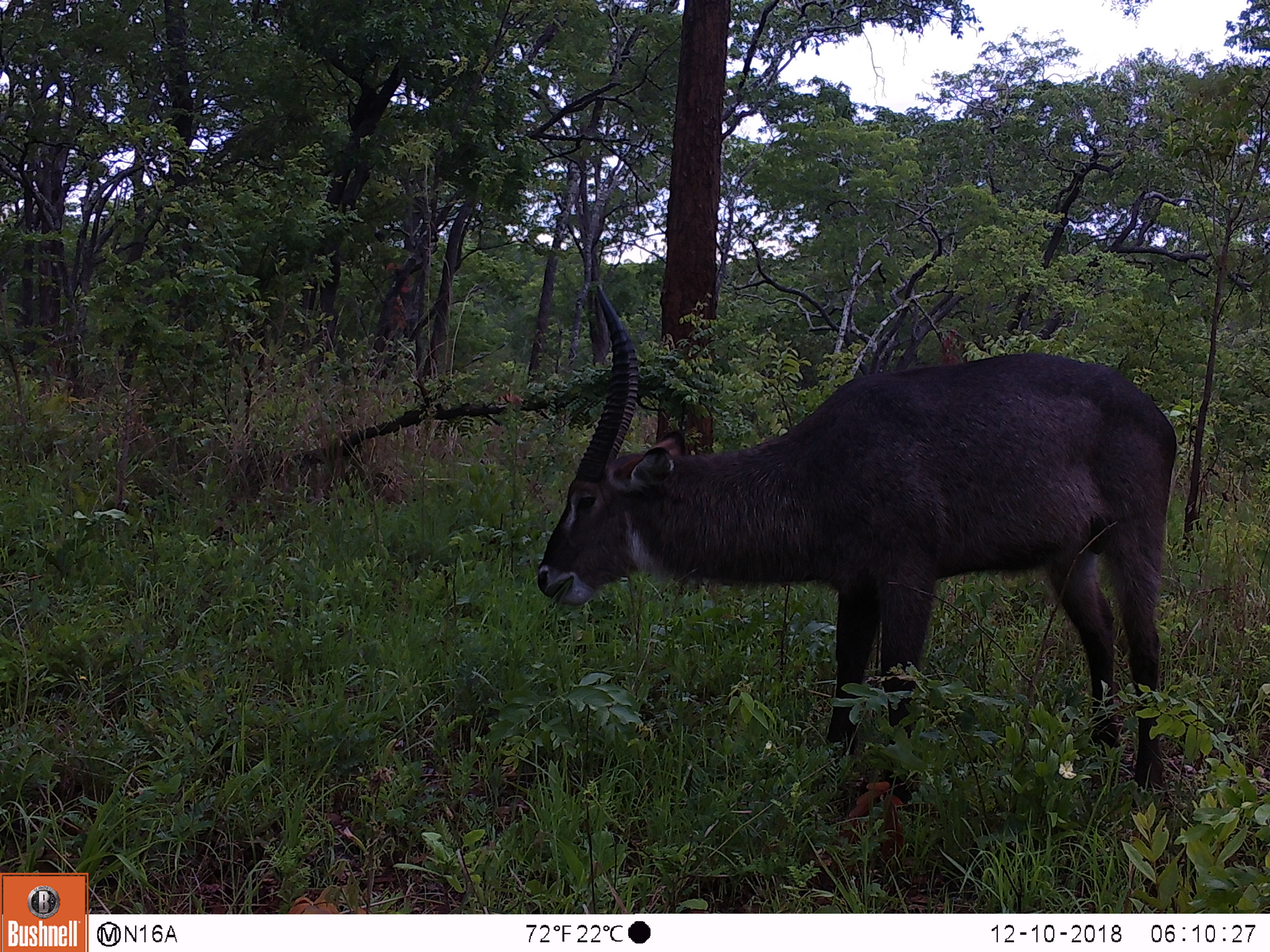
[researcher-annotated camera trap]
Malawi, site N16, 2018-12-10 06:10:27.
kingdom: Animalia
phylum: Chordata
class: Mammalia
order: Artiodactyla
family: Bovidae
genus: Kobus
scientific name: Kobus ellipsiprymnus ellipsiprymnus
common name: common waterbuck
Common waterbuck (Kobus ellipsiprymnus ellipsiprymnus), count 1.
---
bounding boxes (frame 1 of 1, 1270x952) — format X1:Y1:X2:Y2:
common waterbuck: 512:271:1184:849